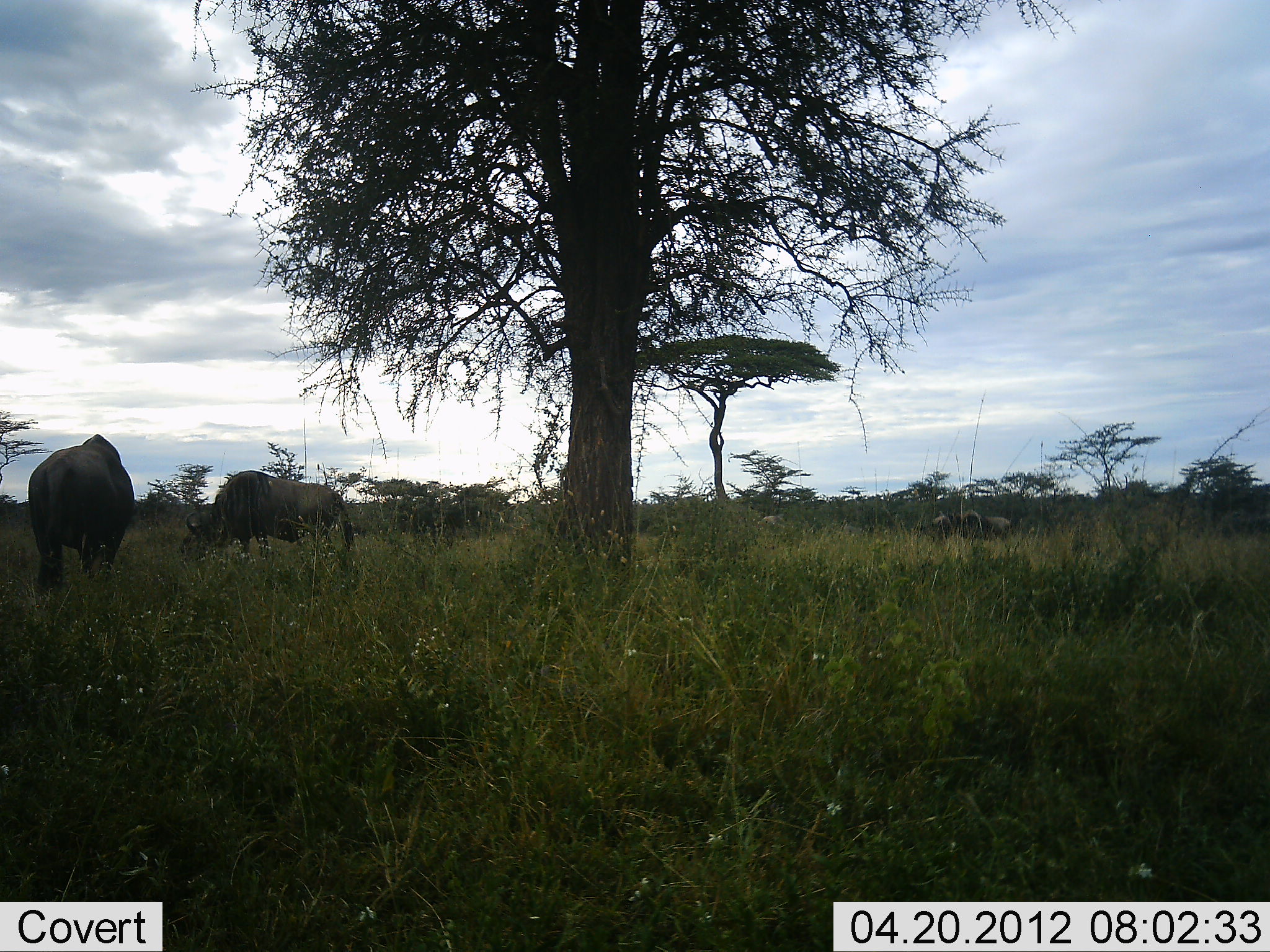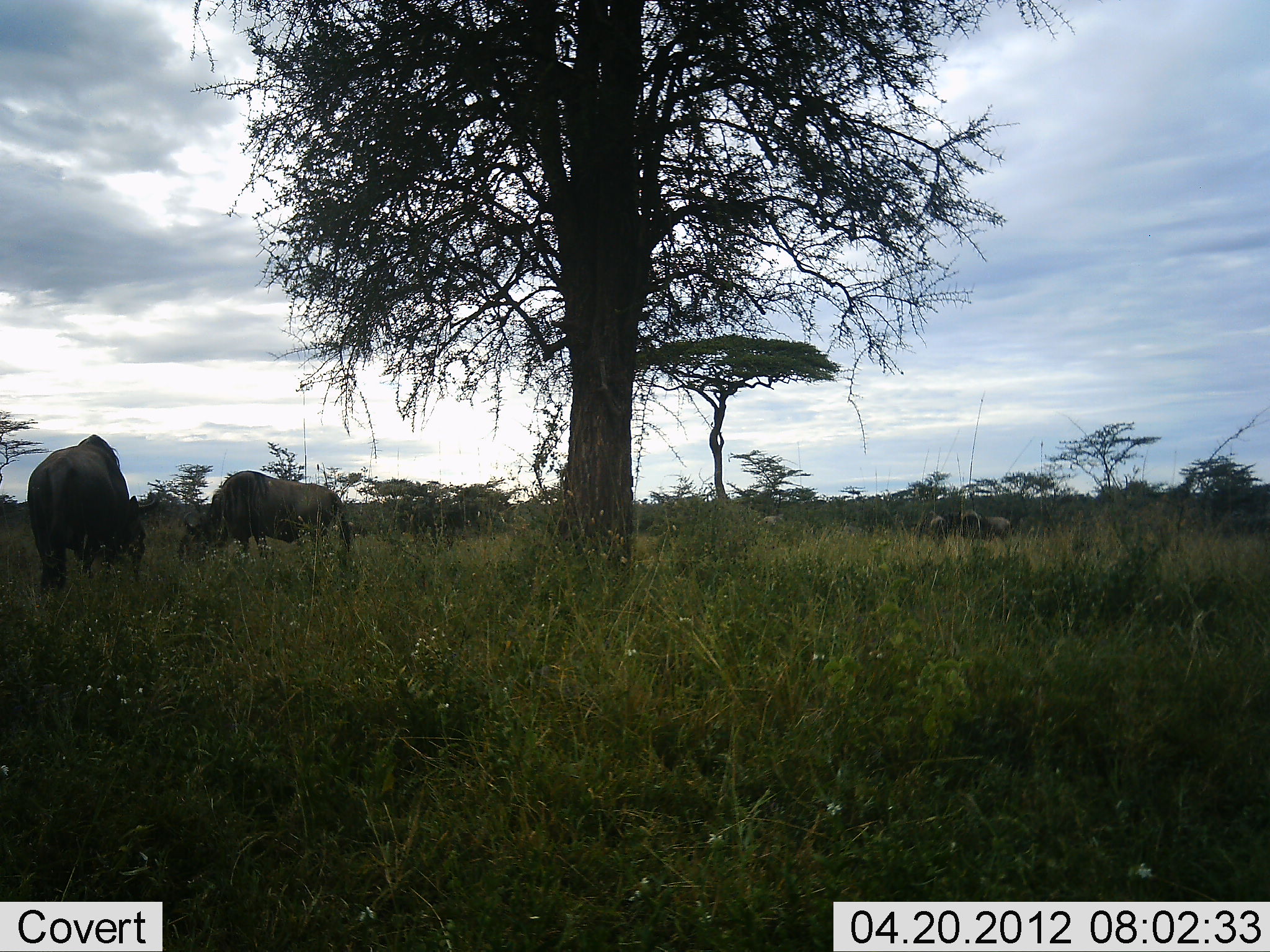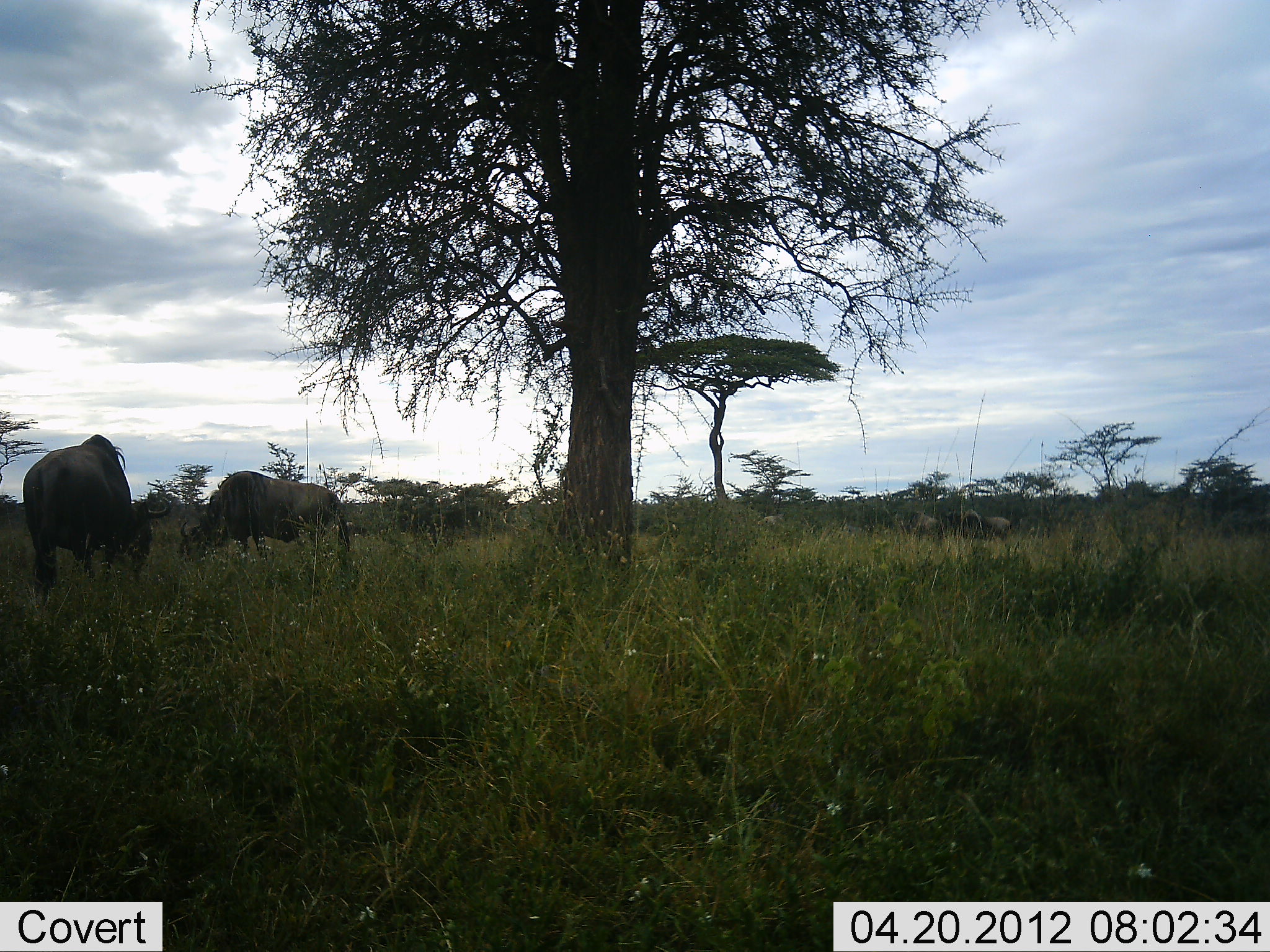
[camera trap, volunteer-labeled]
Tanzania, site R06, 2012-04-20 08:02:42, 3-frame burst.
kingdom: Animalia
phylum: Chordata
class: Mammalia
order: Artiodactyla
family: Bovidae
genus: Connochaetes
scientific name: Connochaetes taurinus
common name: blue wildebeest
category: wildebeest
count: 4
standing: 40%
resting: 0%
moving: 7%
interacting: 0%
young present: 0%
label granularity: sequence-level